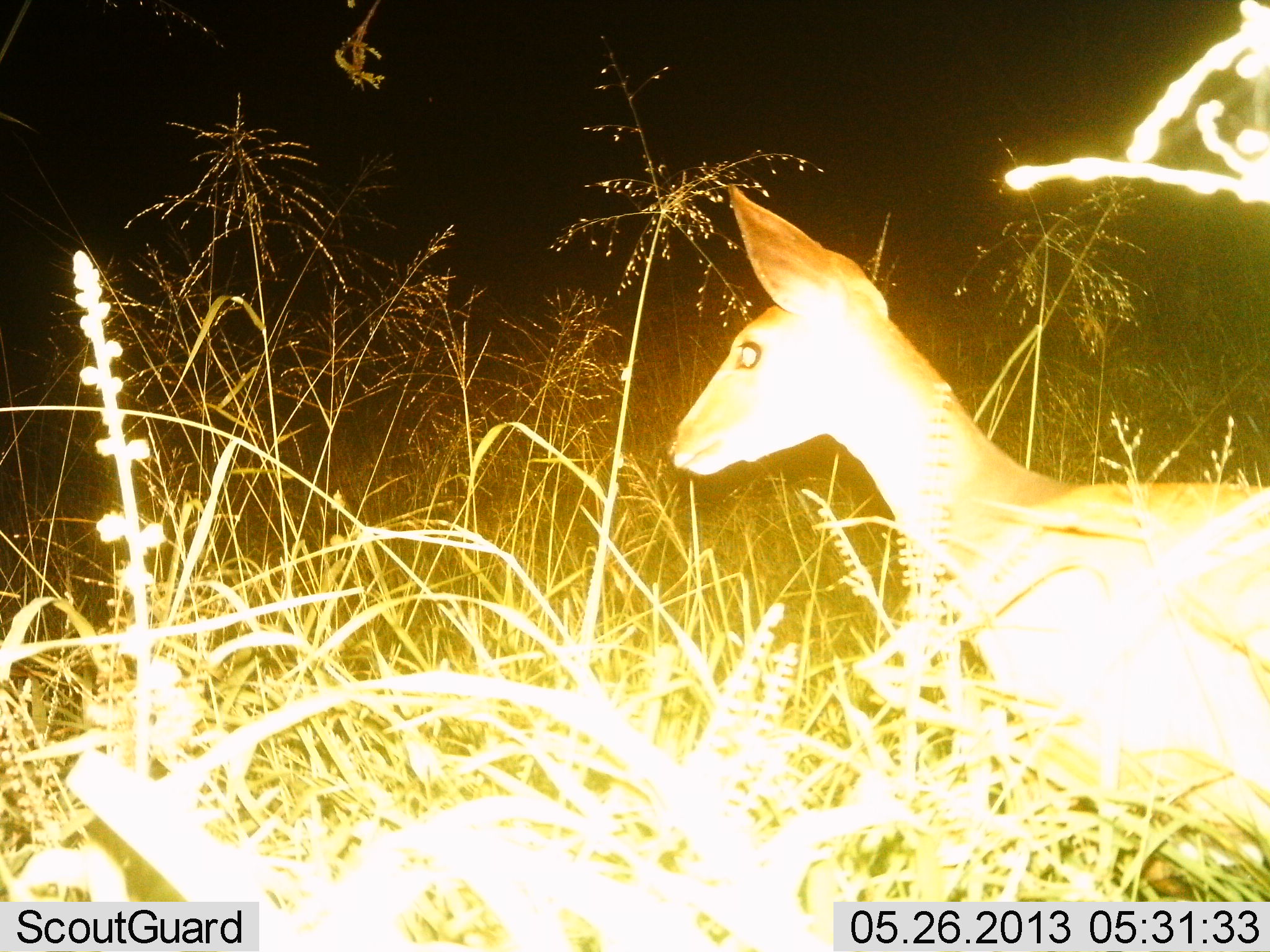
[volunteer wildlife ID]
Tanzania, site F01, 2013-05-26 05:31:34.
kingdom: Animalia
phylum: Chordata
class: Mammalia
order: Artiodactyla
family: Bovidae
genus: Redunca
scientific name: Redunca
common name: reedbuck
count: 1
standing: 85%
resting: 8%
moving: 8%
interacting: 0%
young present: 0%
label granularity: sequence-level